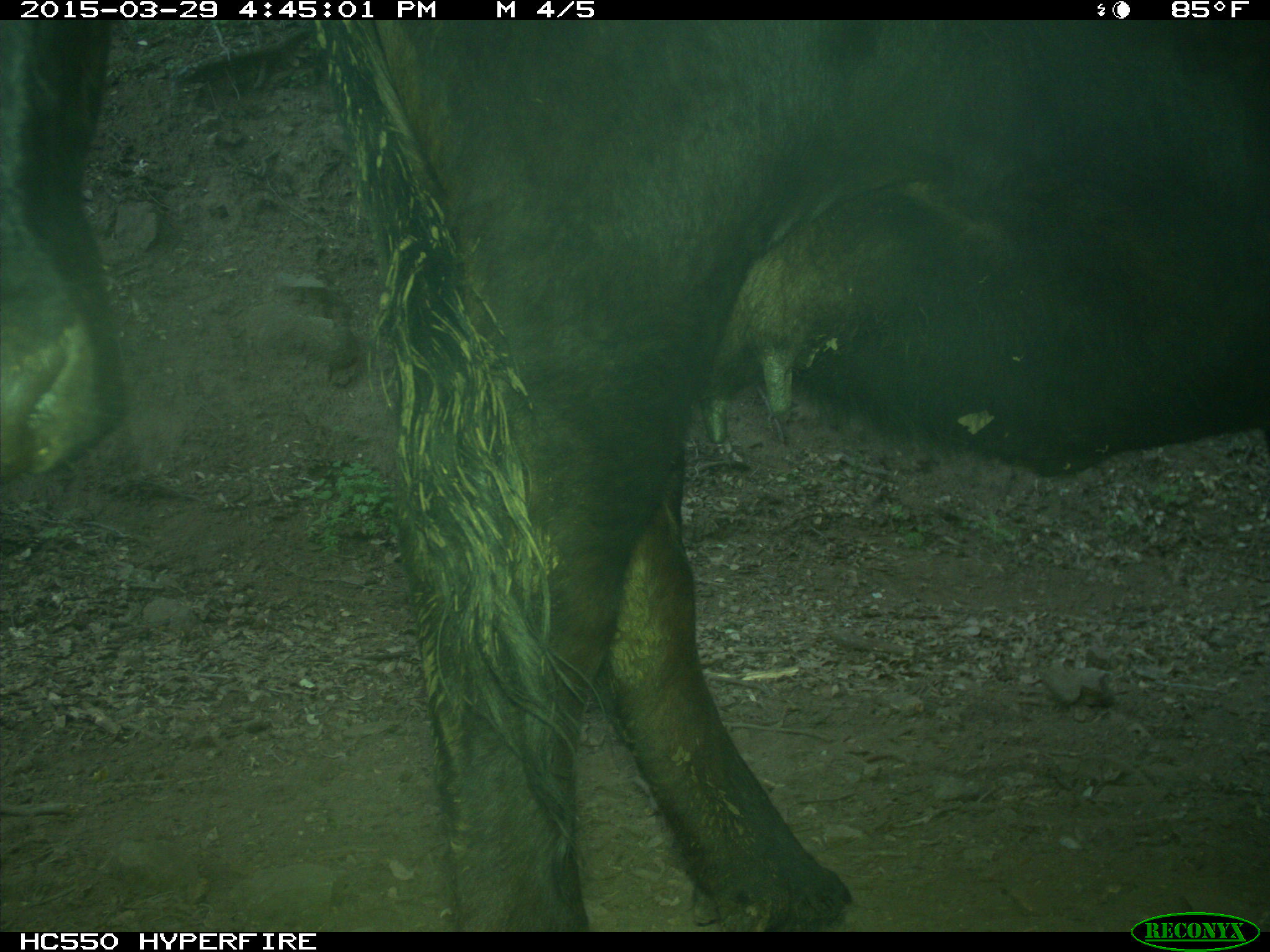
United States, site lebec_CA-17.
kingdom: Animalia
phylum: Chordata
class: Mammalia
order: Artiodactyla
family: Bovidae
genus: Bos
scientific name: Bos taurus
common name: domestic cow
Bos taurus (domestic cow).